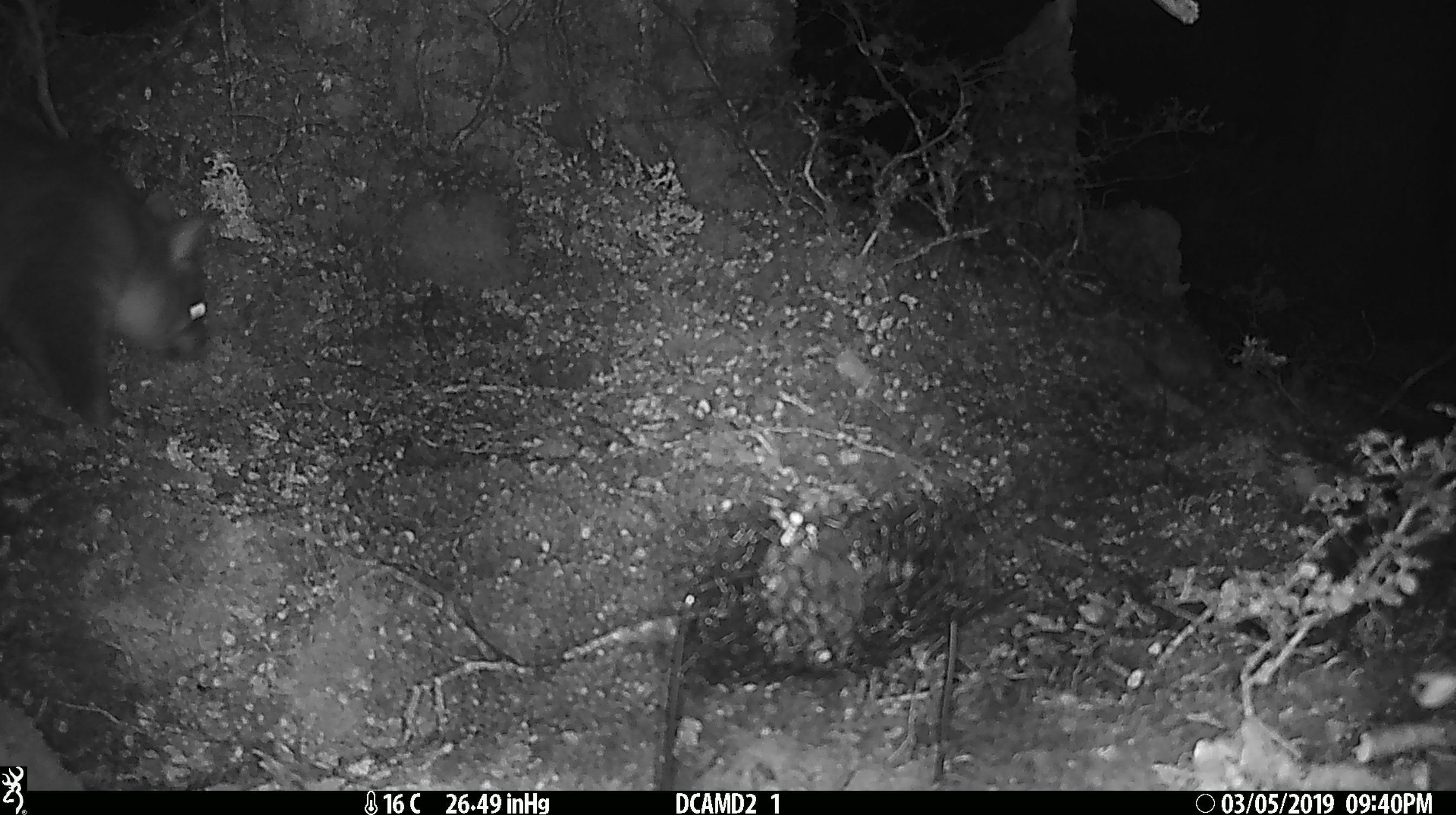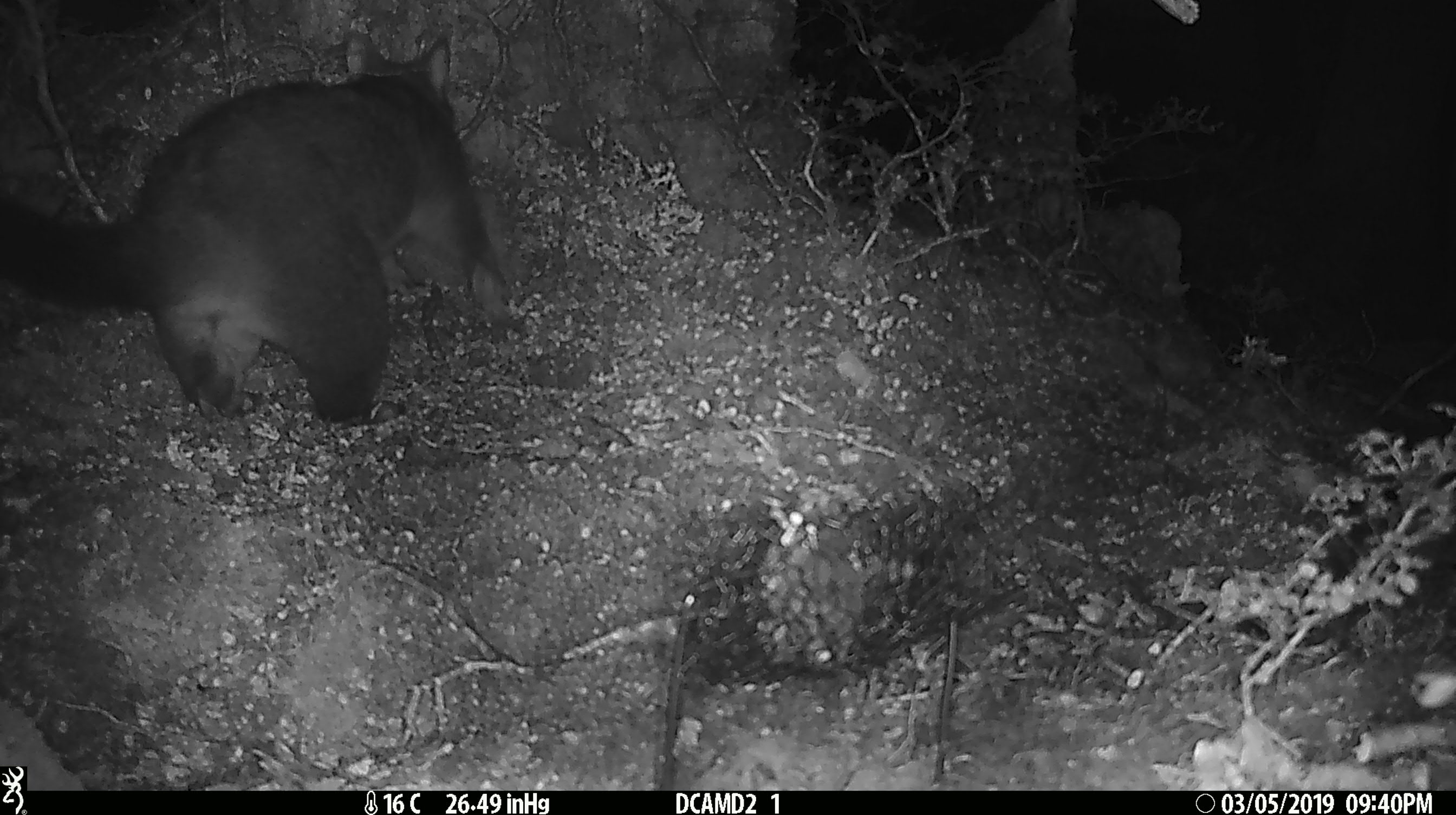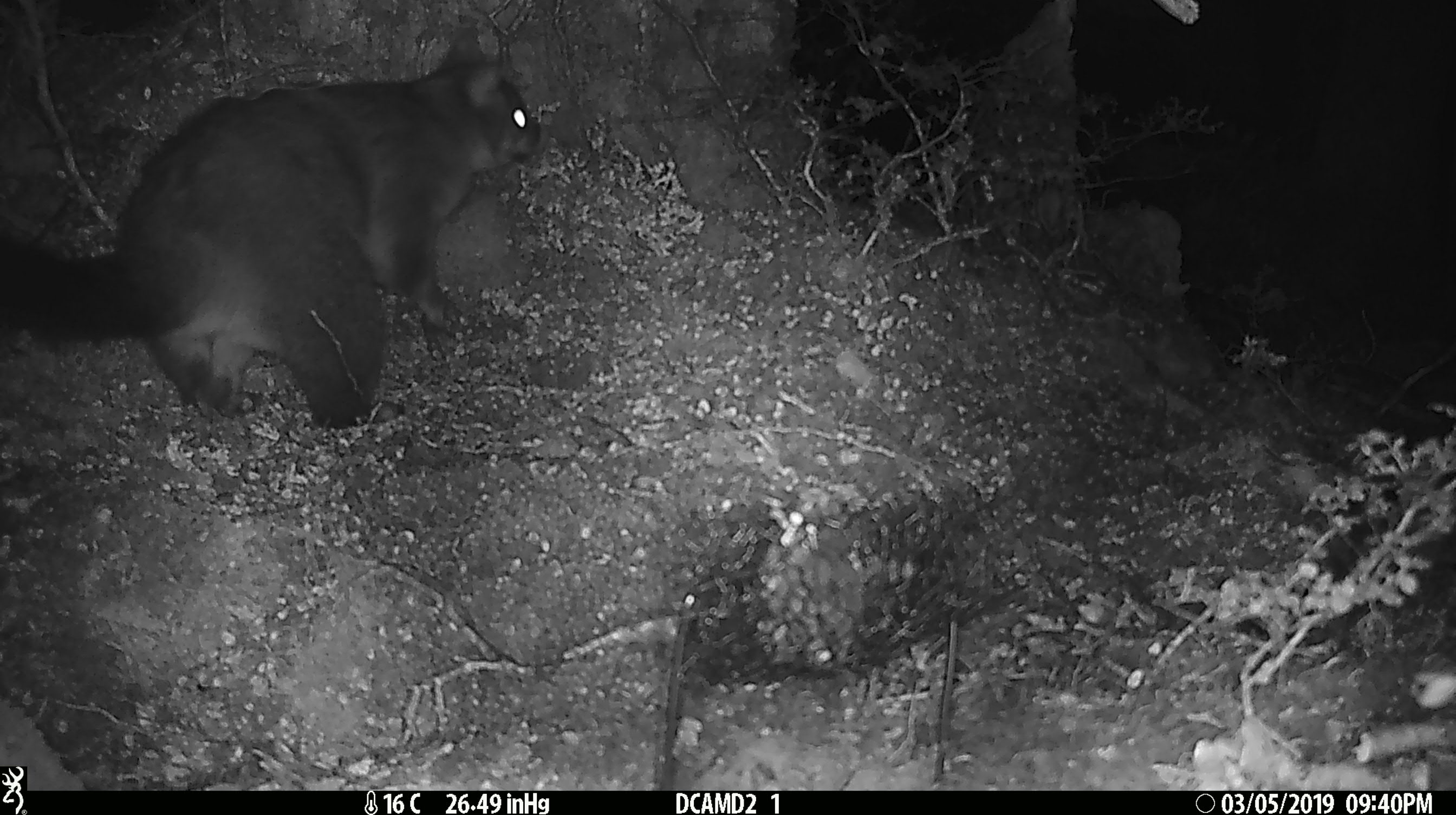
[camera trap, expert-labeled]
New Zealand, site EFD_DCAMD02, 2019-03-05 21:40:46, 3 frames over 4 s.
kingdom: Animalia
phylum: Chordata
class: Mammalia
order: Diprotodontia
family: Phalangeridae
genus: Trichosurus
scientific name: Trichosurus vulpecula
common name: common brushtail possum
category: possum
Possum (common brushtail possum) (Trichosurus vulpecula).